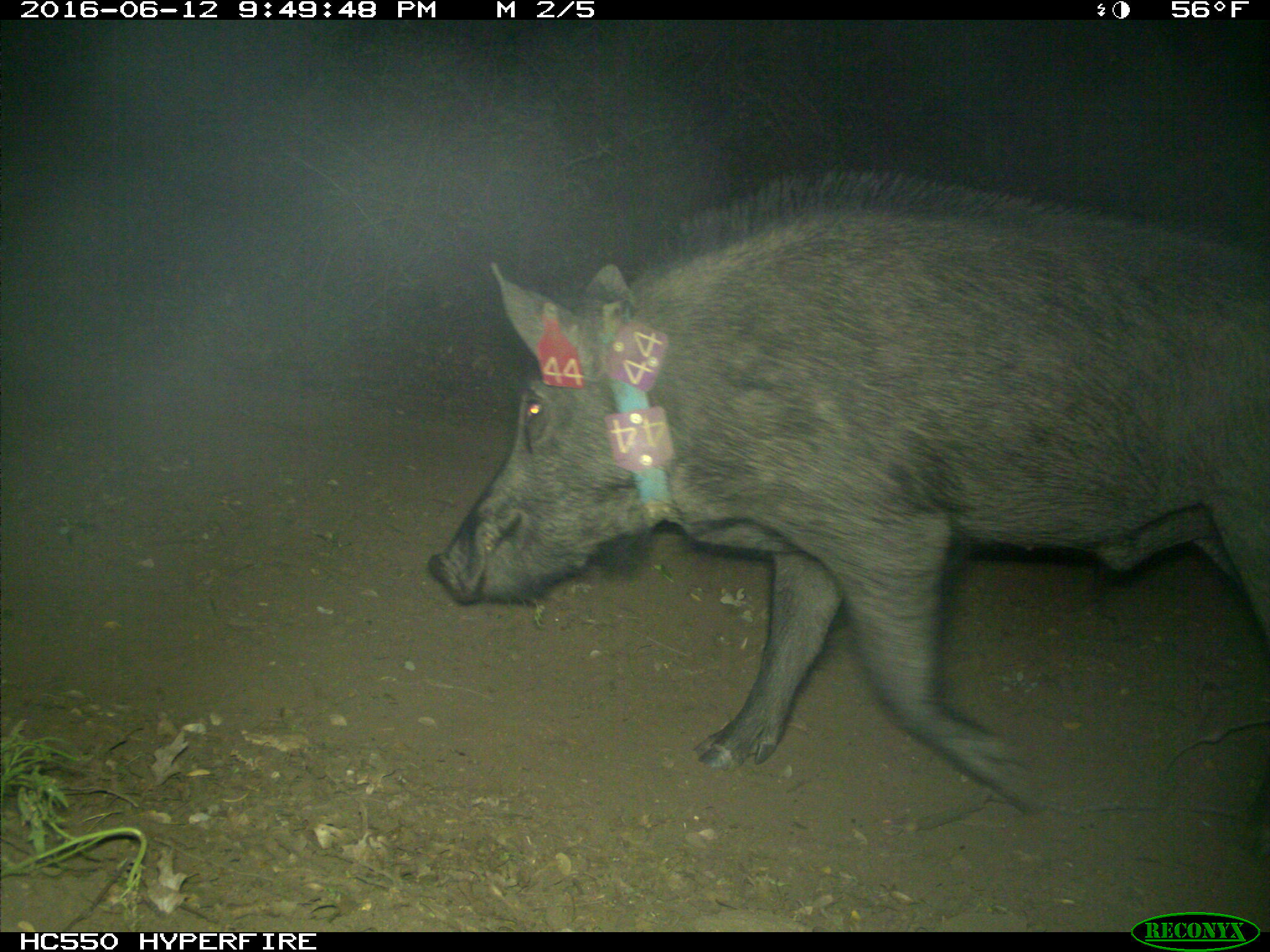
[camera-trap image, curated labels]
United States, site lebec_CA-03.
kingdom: Animalia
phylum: Chordata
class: Mammalia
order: Artiodactyla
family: Suidae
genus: Sus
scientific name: Sus scrofa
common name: wild boar